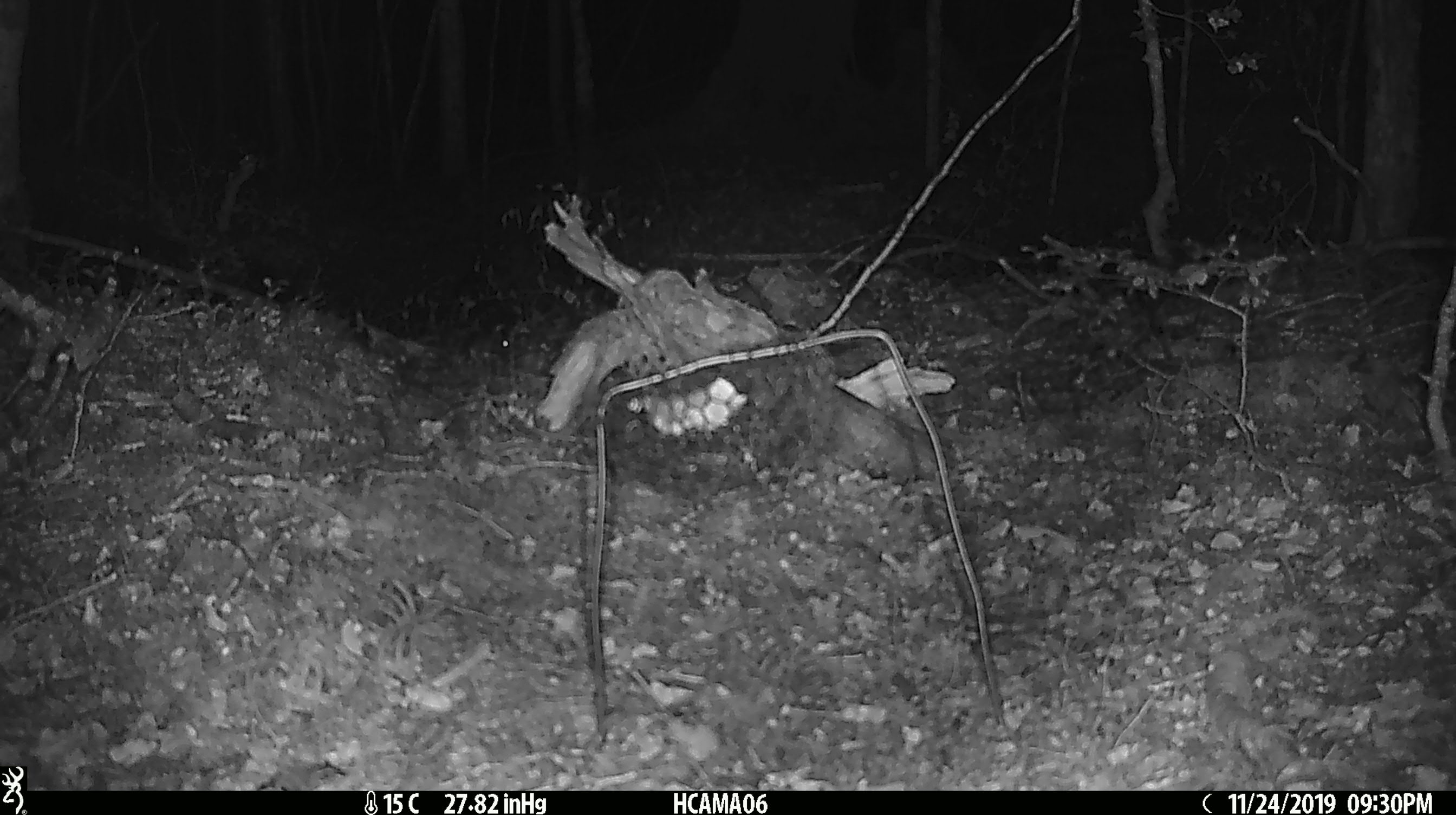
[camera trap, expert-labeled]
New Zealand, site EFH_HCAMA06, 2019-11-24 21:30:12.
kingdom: Animalia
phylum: Chordata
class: Mammalia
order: Rodentia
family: Muridae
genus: Mus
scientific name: Mus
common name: mouse